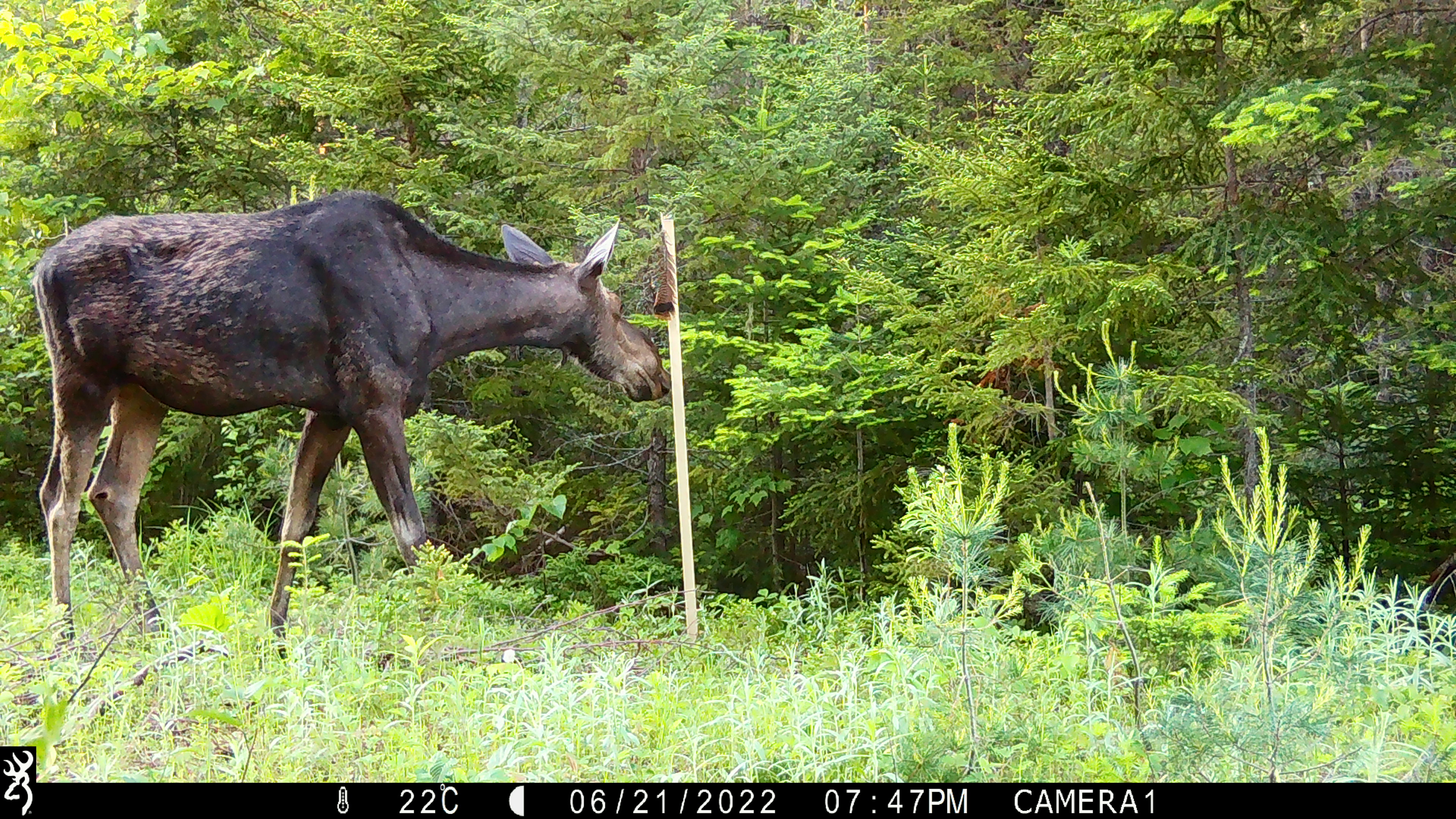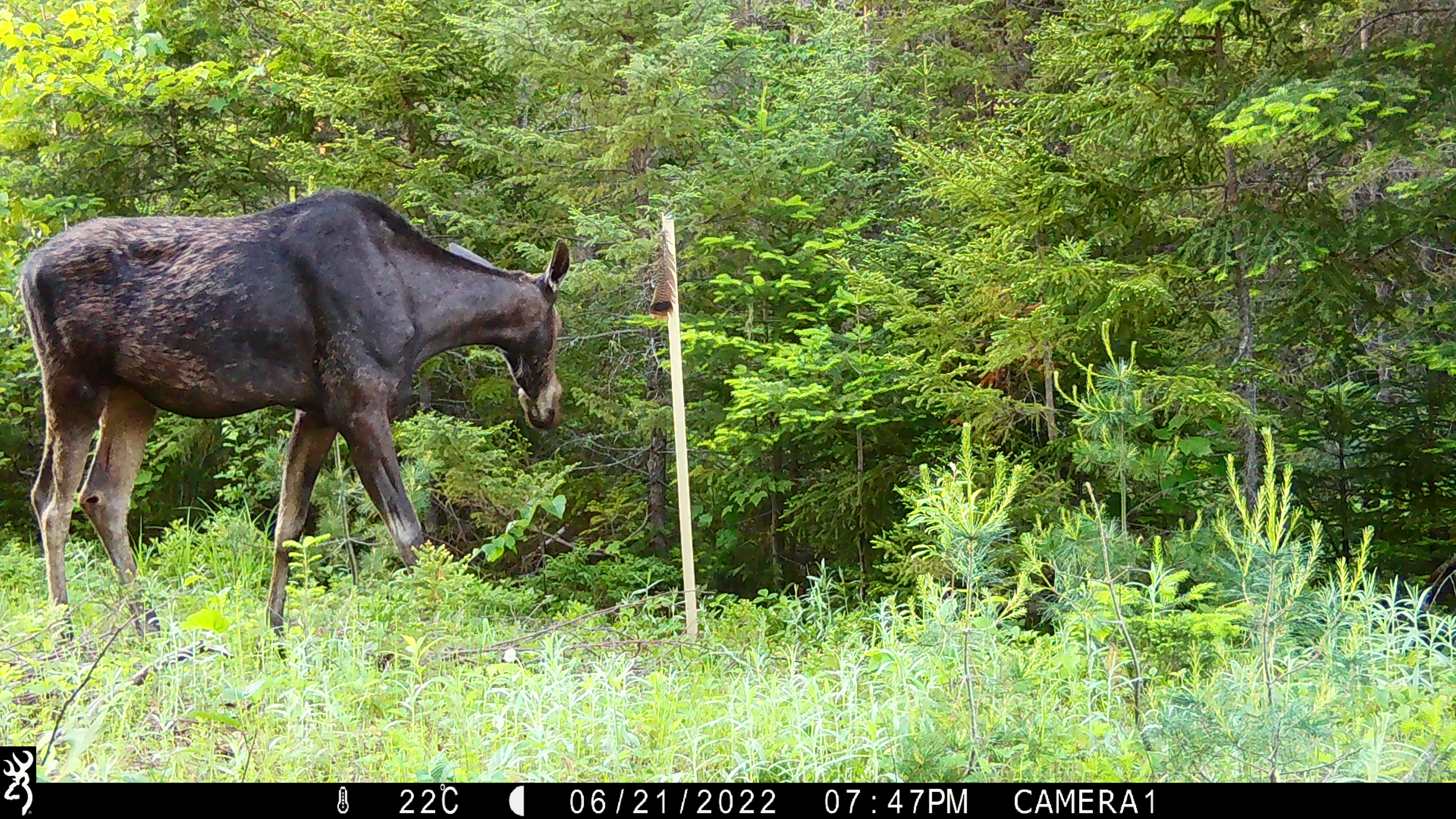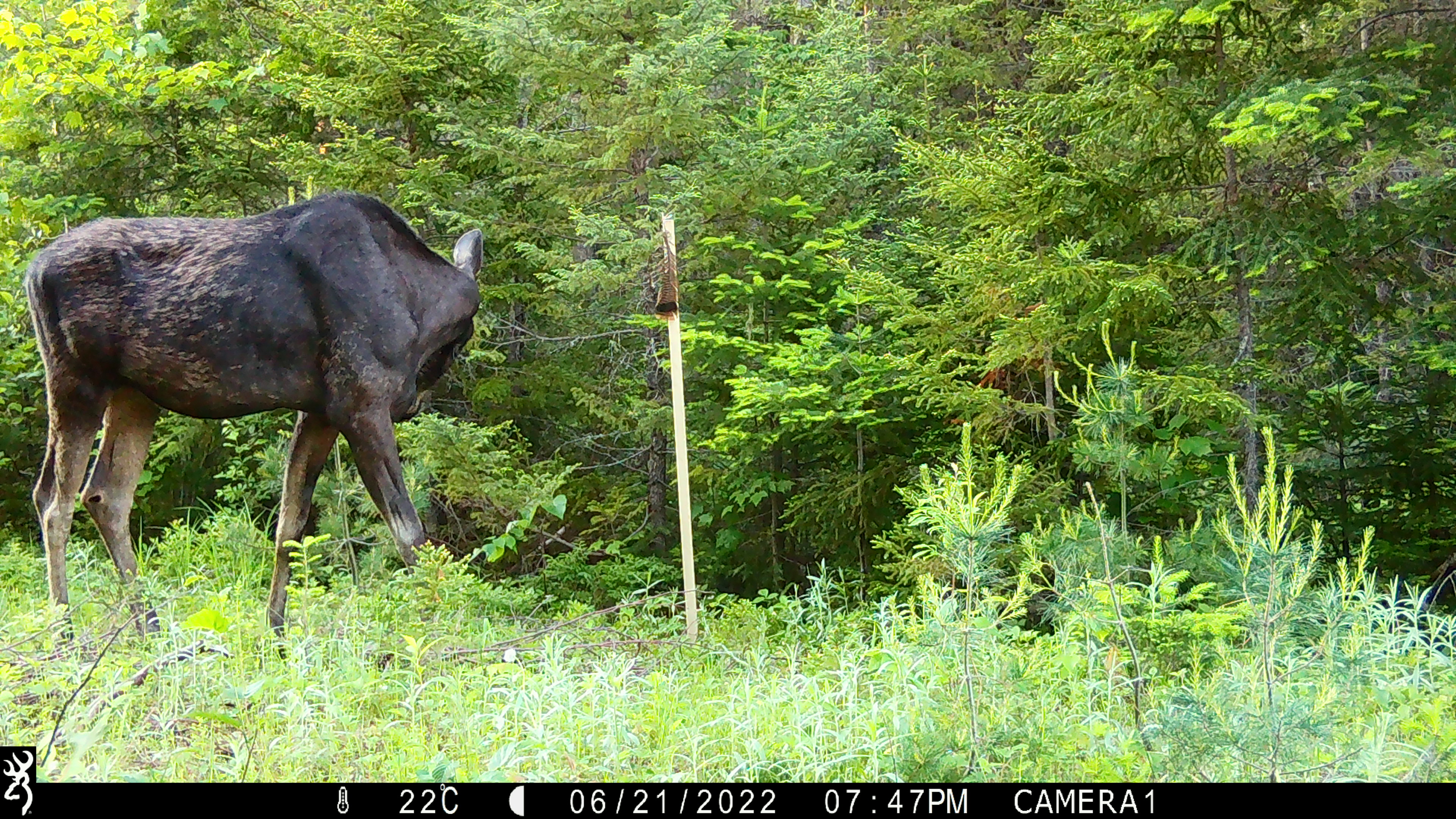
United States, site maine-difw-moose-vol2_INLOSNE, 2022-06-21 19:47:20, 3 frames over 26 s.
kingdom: Animalia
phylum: Chordata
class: Mammalia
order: Artiodactyla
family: Cervidae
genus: Alces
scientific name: Alces alces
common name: moose